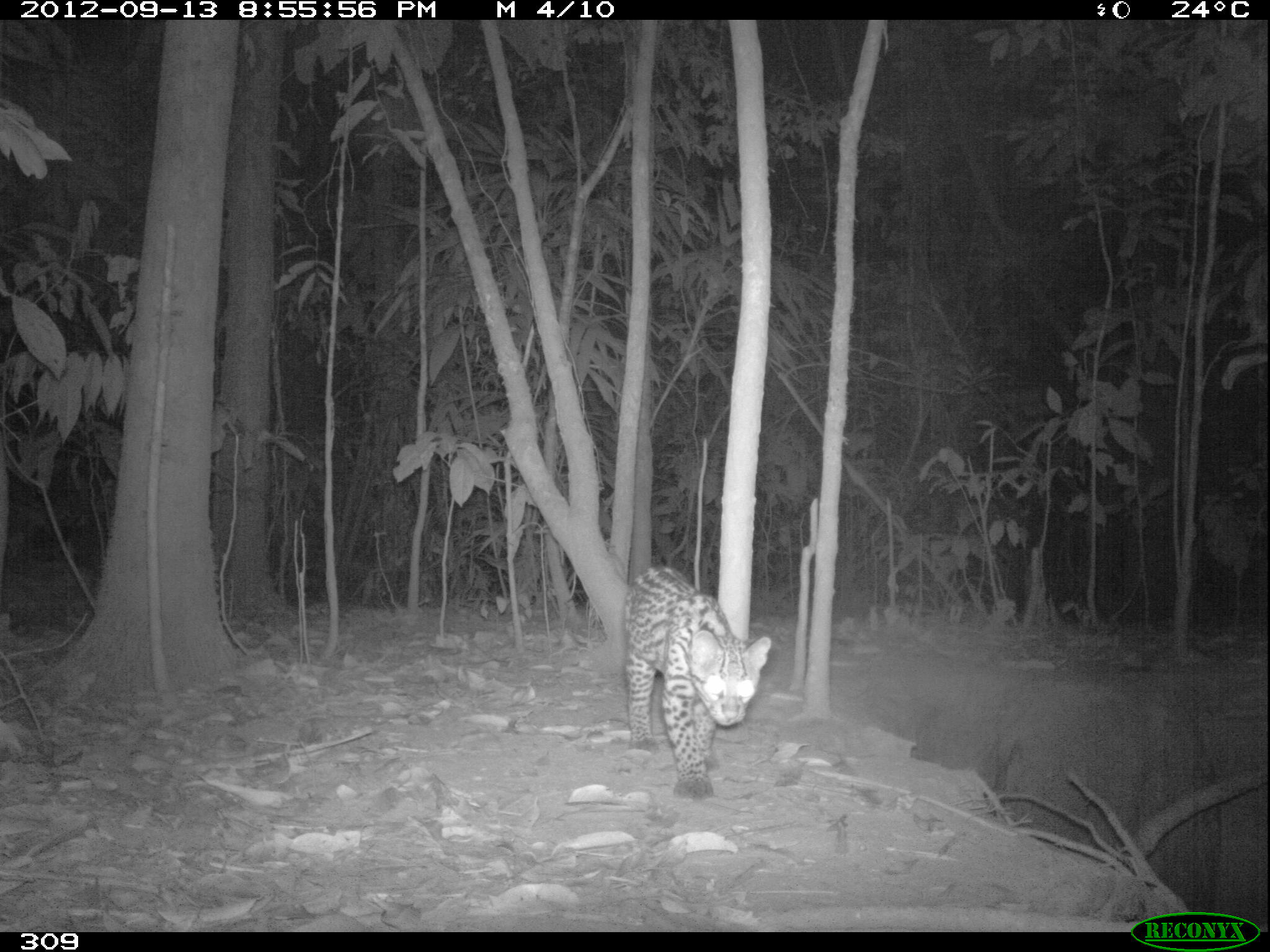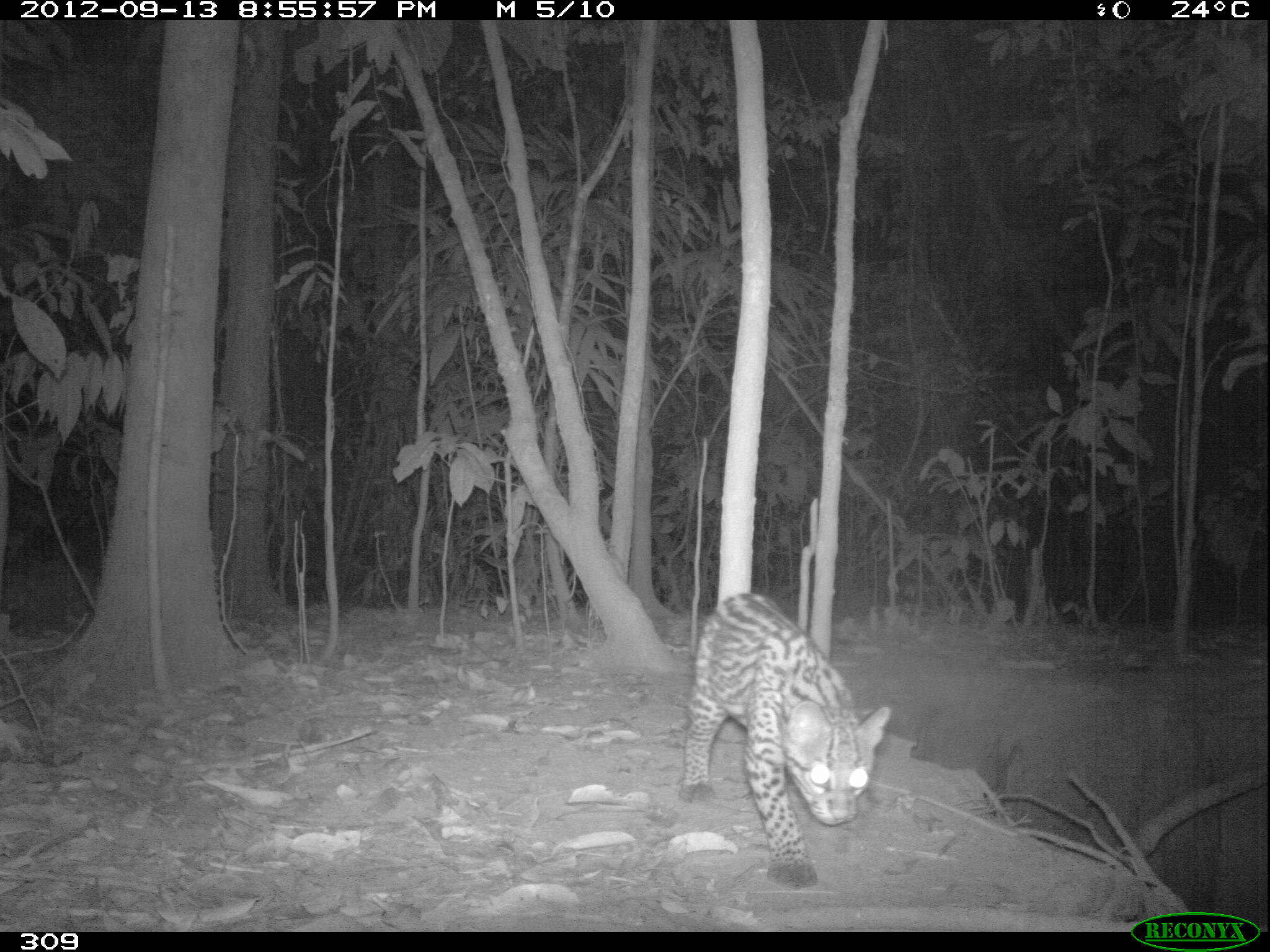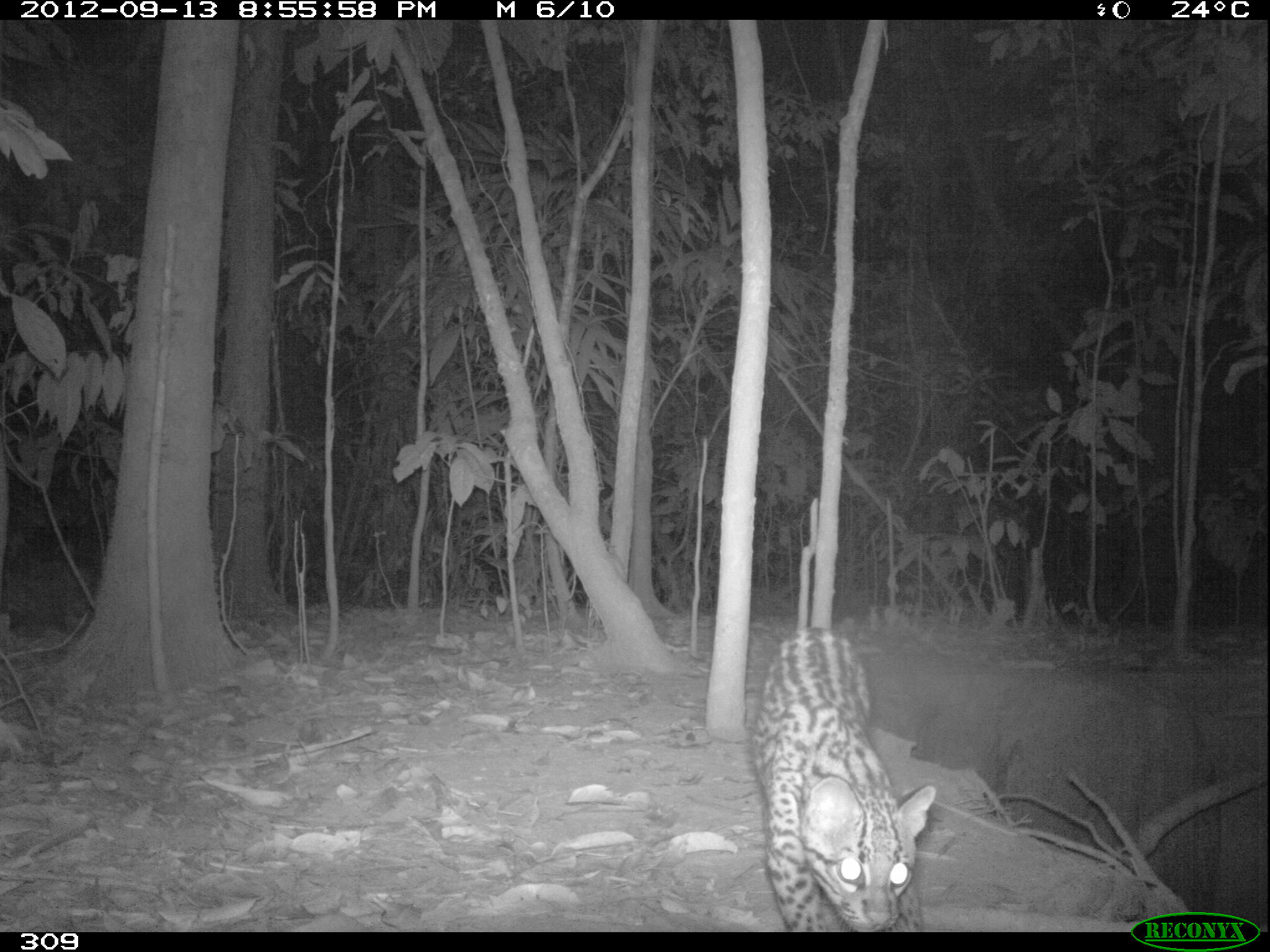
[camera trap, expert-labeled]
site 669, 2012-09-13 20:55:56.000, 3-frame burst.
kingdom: Animalia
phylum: Chordata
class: Mammalia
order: Carnivora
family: Felidae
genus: Leopardus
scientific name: Leopardus pardalis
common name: ocelot